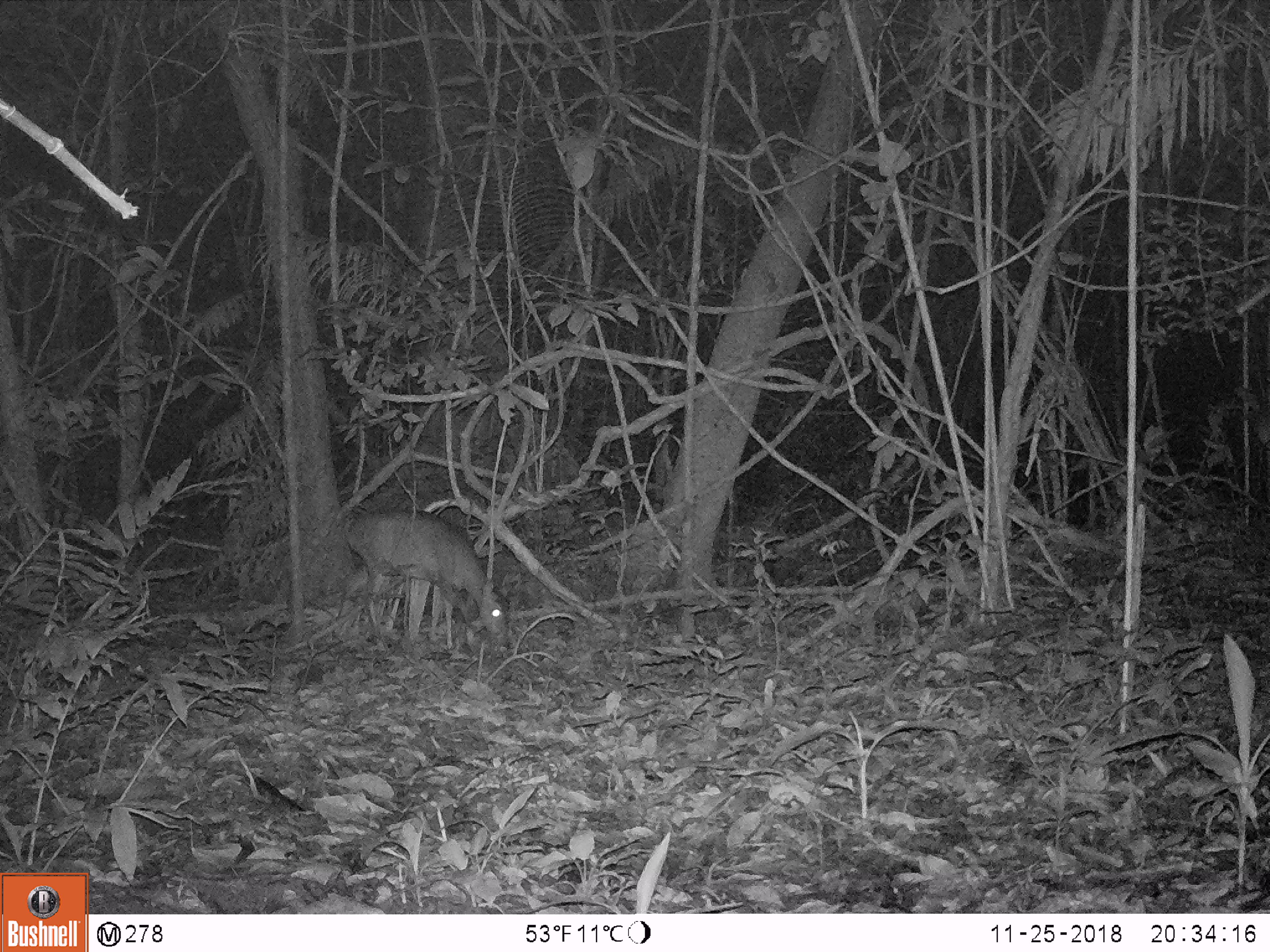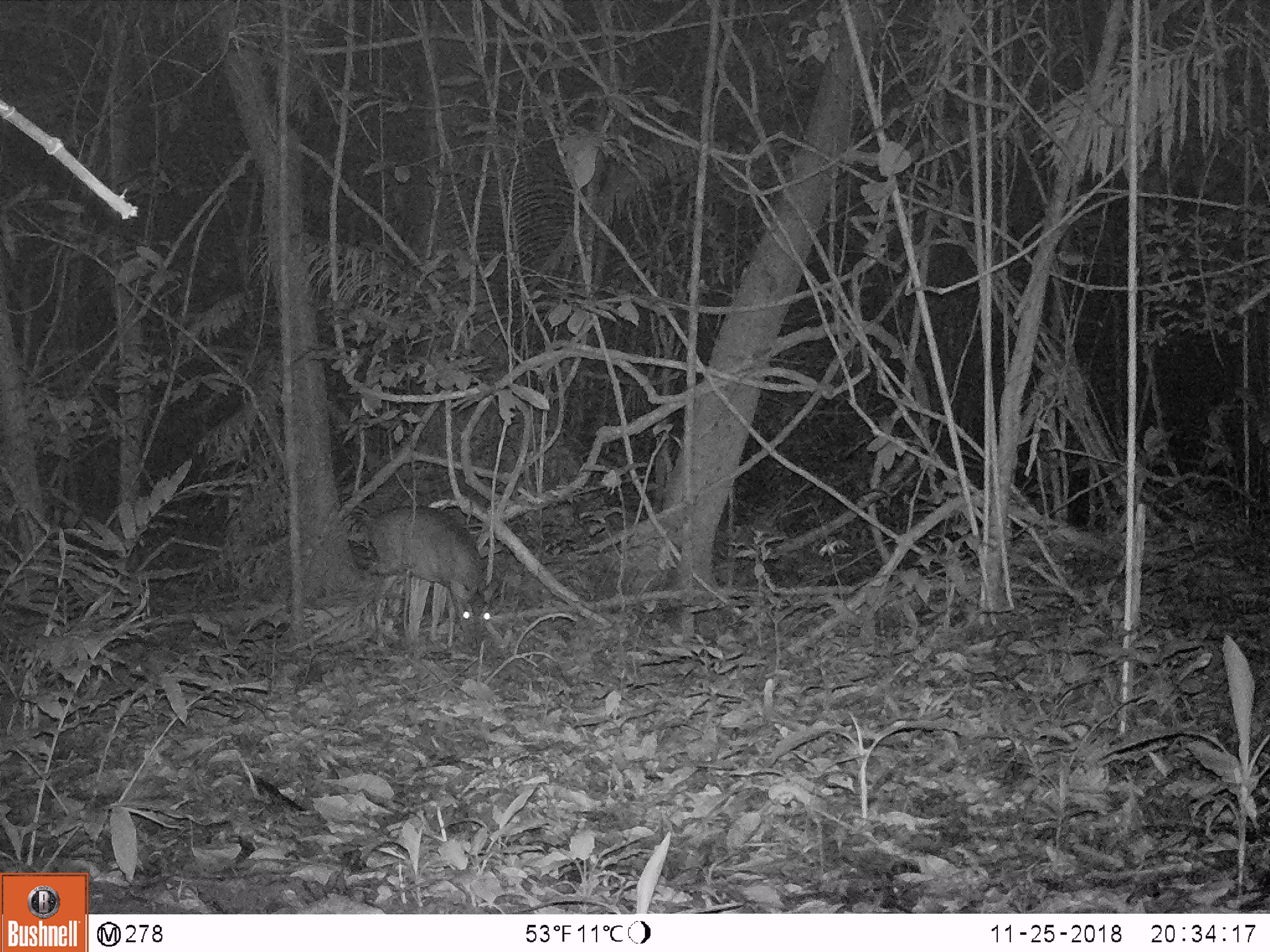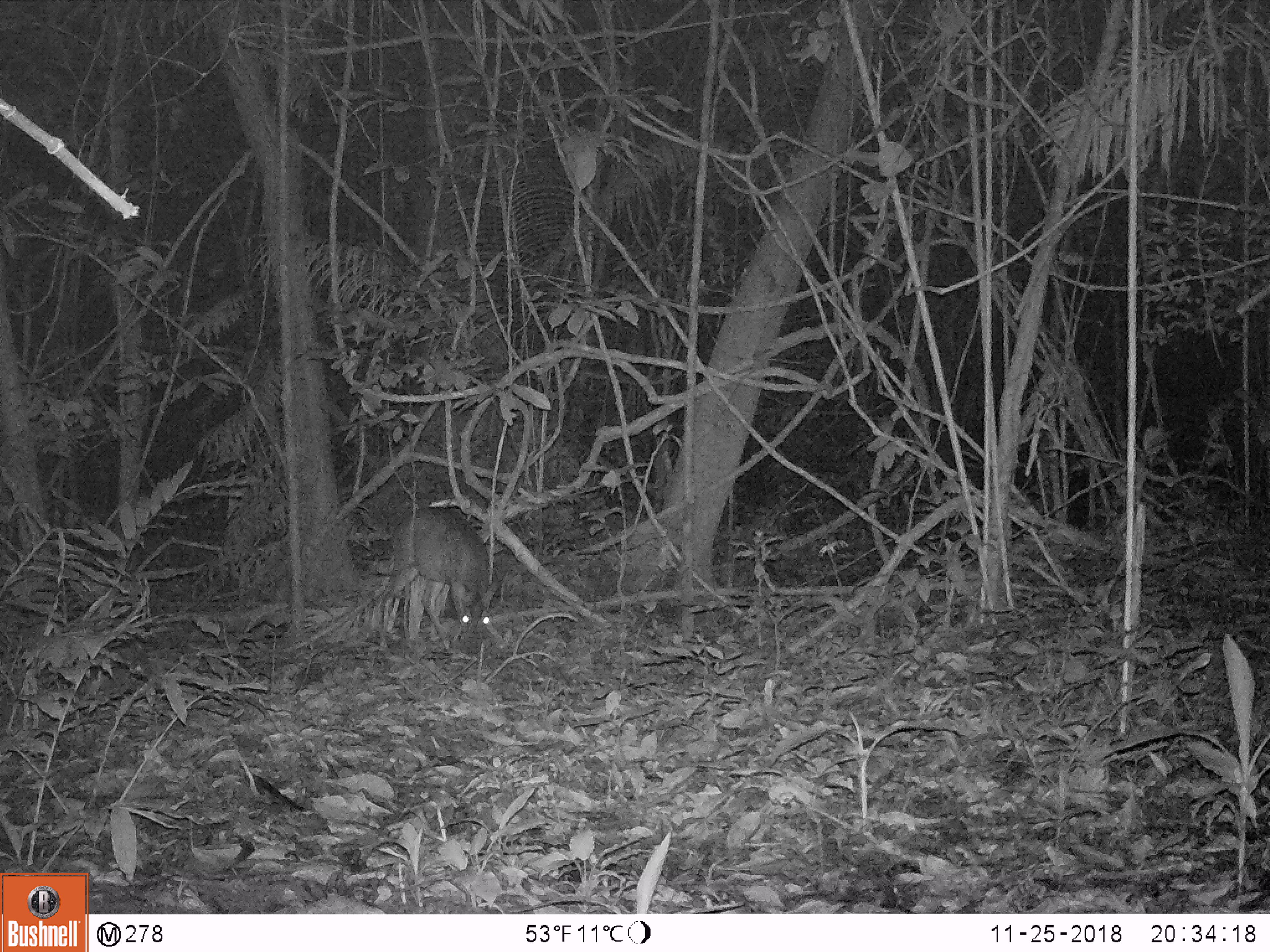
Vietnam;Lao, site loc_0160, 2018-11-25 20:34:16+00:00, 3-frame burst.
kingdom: Animalia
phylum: Chordata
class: Mammalia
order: Artiodactyla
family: Cervidae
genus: Muntiacus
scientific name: Muntiacus vuquangensis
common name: large-antlered muntjac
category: large antlered muntjac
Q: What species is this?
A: Large antlered muntjac (large-antlered muntjac) (Muntiacus vuquangensis).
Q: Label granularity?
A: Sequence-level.